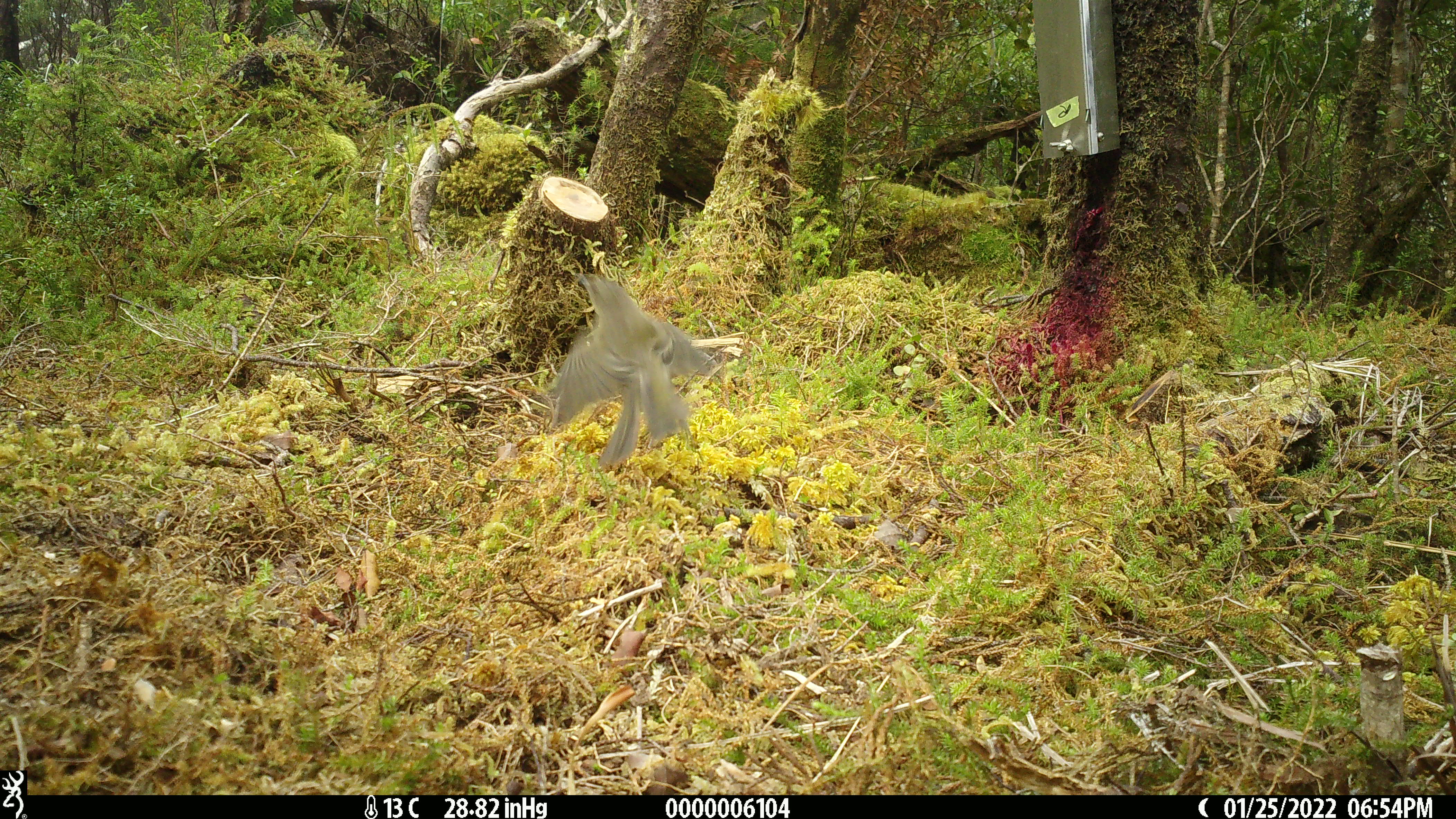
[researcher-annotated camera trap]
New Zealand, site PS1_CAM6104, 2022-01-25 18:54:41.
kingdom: Animalia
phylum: Chordata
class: Aves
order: Passeriformes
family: Meliphagidae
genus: Anthornis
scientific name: Anthornis melanura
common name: new zealand bellbird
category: bellbird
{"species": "bellbird (new zealand bellbird) (Anthornis melanura)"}